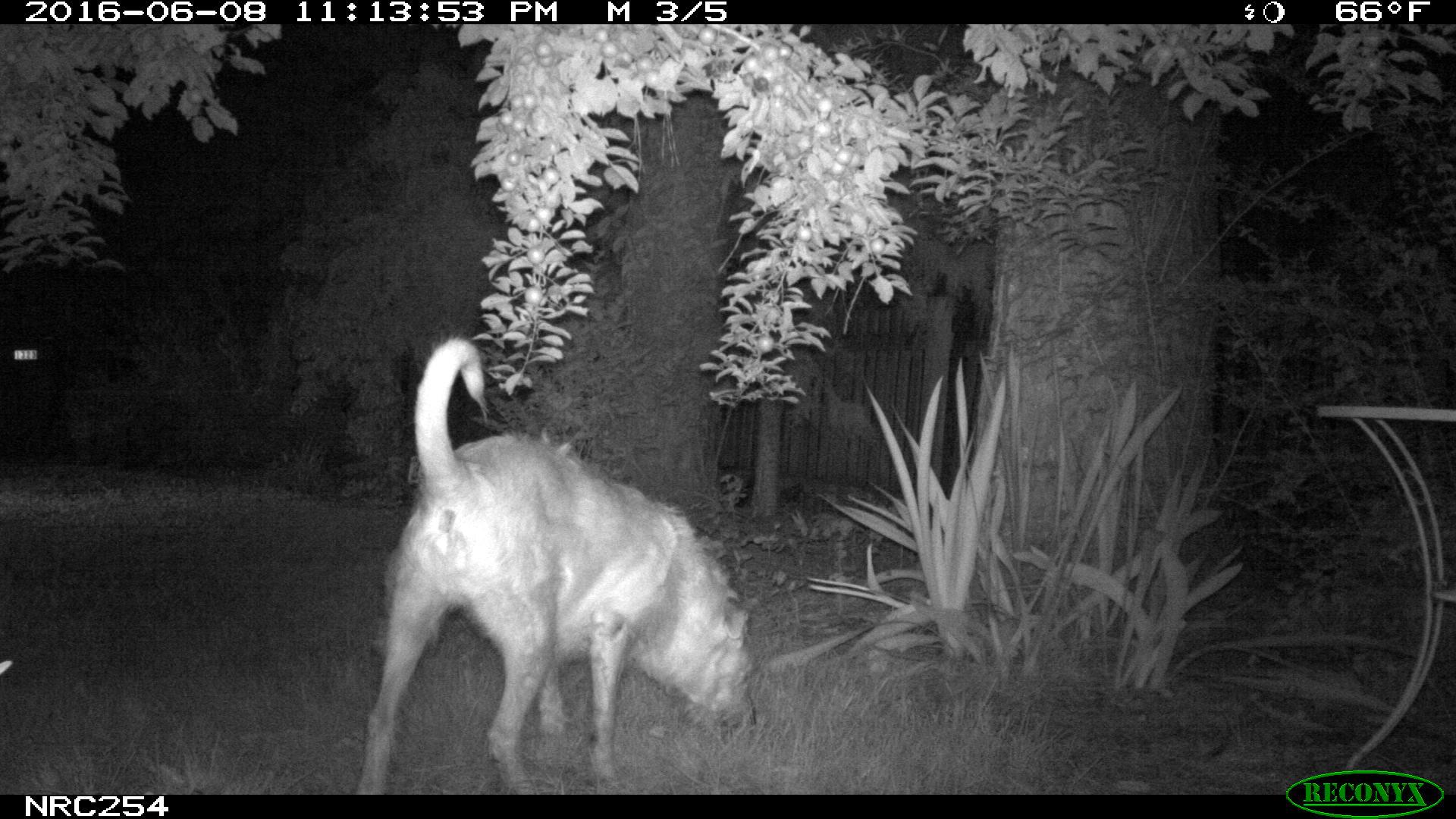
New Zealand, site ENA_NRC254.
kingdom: Animalia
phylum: Chordata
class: Mammalia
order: Carnivora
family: Canidae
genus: Canis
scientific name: Canis familiaris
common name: domestic dog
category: dog